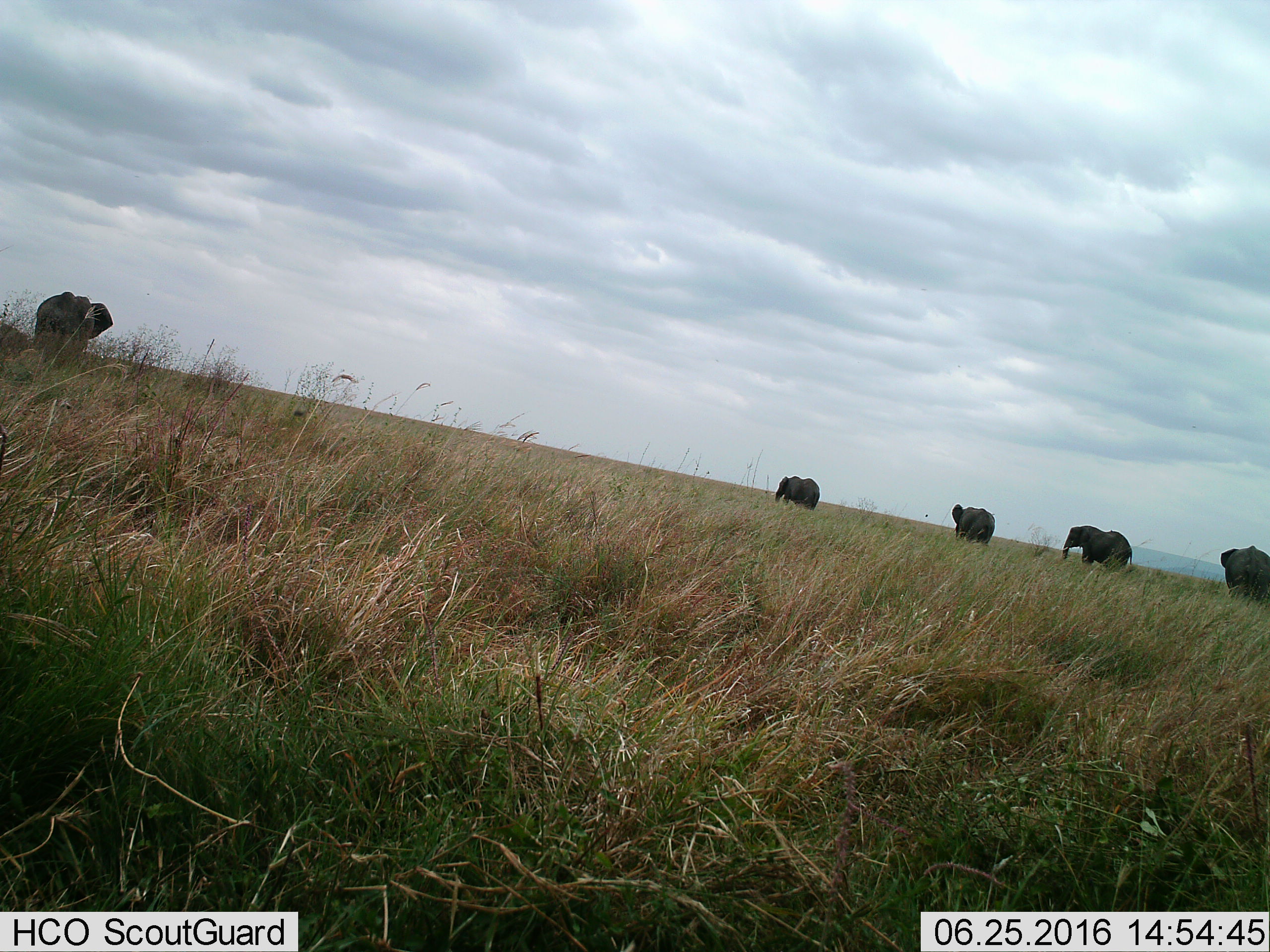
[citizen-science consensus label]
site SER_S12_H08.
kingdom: Animalia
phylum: Chordata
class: Mammalia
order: Proboscidea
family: Elephantidae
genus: Loxodonta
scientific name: Loxodonta africana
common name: african bush elephant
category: elephant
Elephant (african bush elephant) (Loxodonta africana), count 5. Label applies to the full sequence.